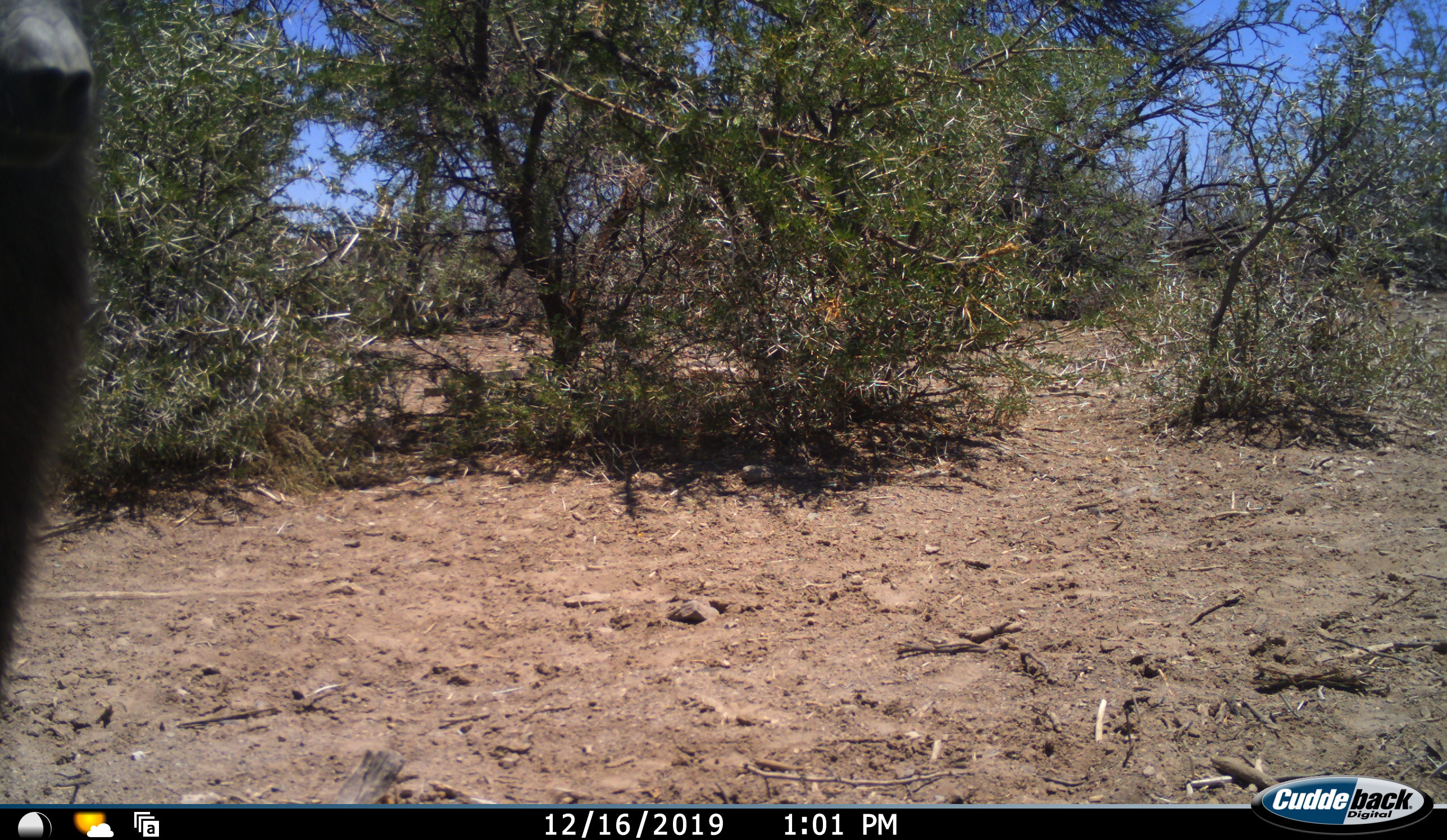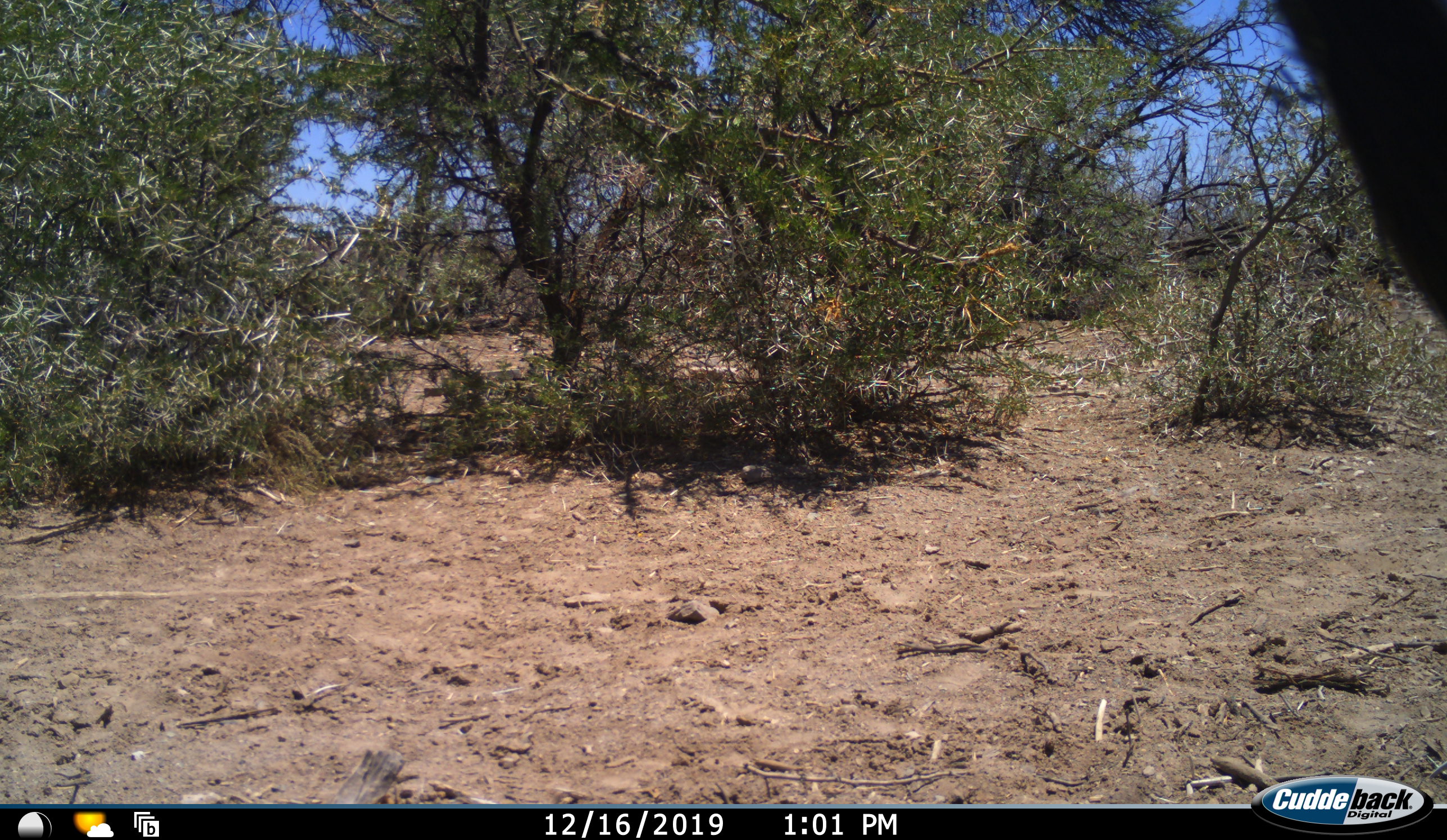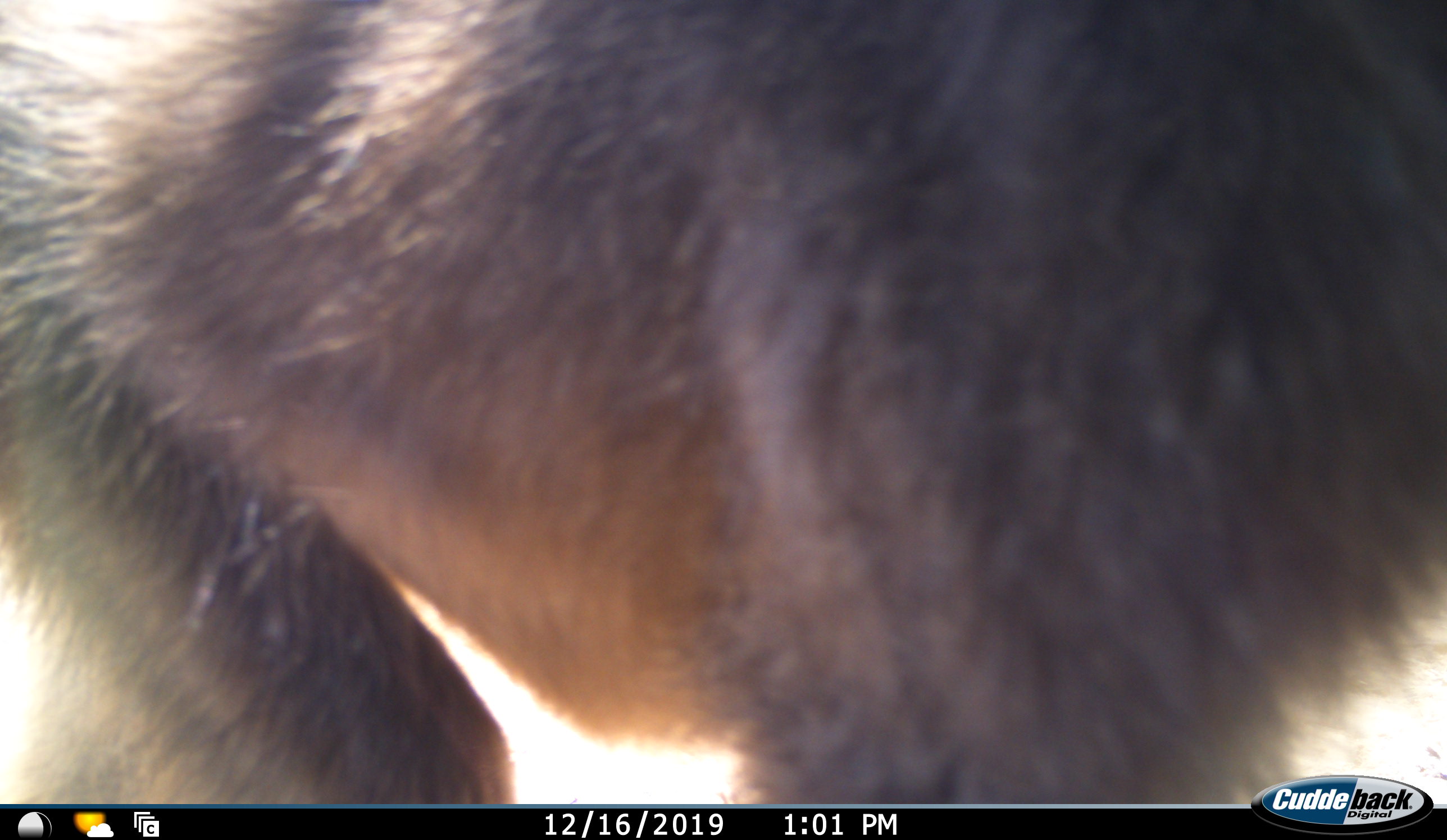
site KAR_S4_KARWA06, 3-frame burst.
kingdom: Animalia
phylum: Chordata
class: Mammalia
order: Primates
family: Cercopithecidae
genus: Papio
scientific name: Papio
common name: baboon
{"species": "baboon (Papio)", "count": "1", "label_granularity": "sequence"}